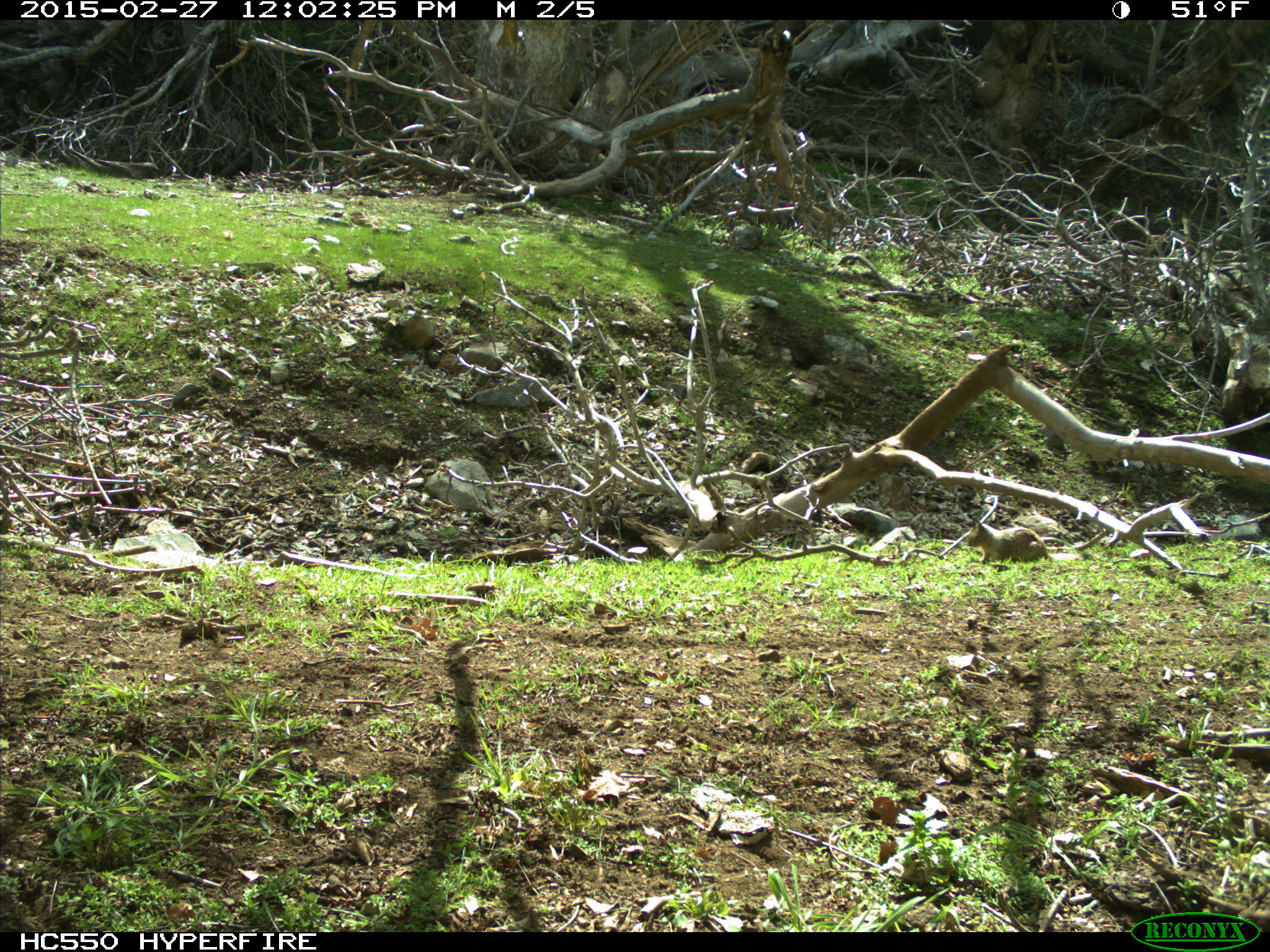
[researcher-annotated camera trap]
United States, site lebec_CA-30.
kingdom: Animalia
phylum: Chordata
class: Mammalia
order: Rodentia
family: Sciuridae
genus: Otospermophilus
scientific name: Otospermophilus beecheyi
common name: california ground squirrel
Otospermophilus beecheyi (california ground squirrel).